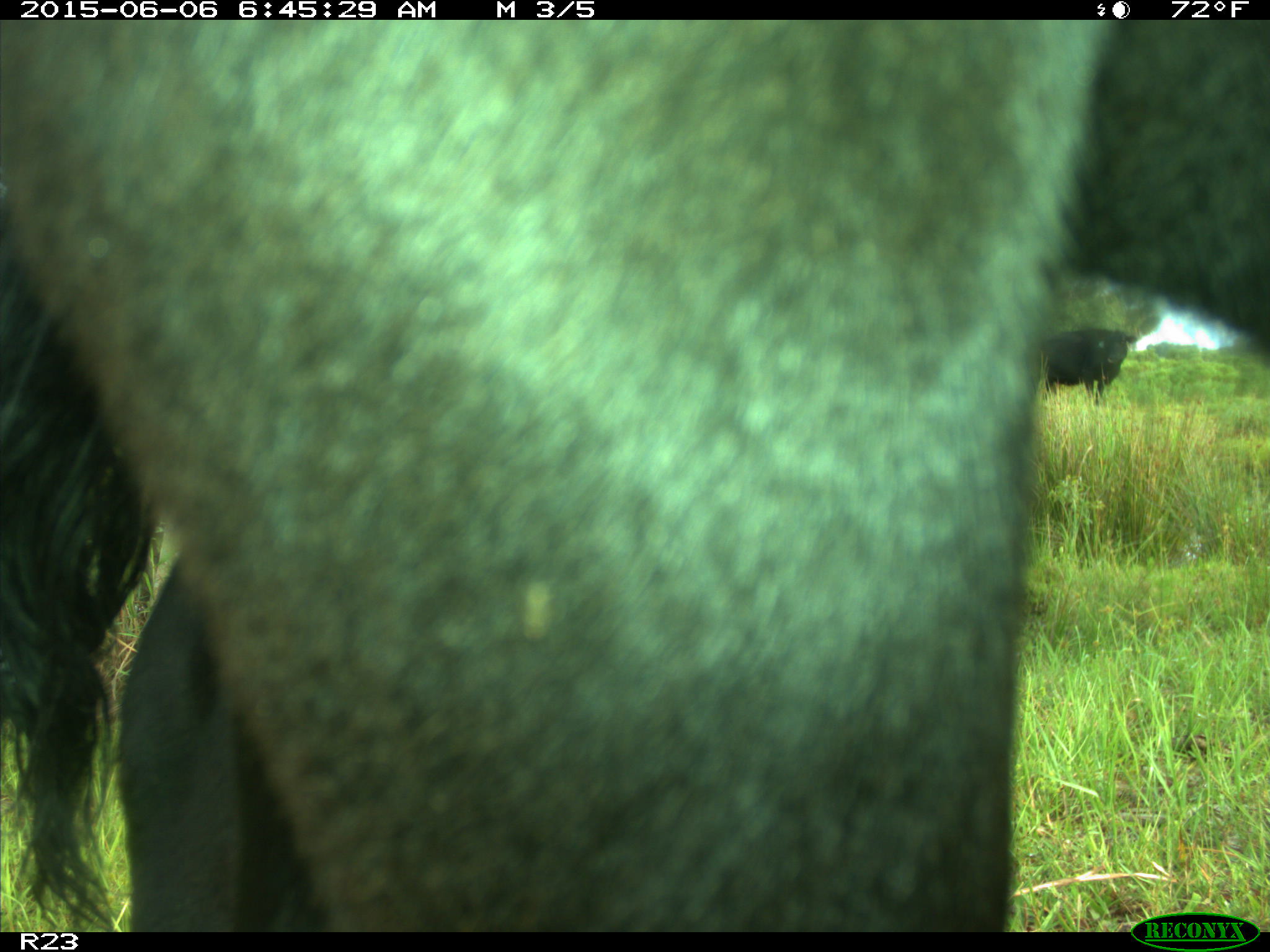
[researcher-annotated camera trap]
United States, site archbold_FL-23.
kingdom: Animalia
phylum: Chordata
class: Mammalia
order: Artiodactyla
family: Bovidae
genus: Bos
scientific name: Bos taurus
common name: domestic cow